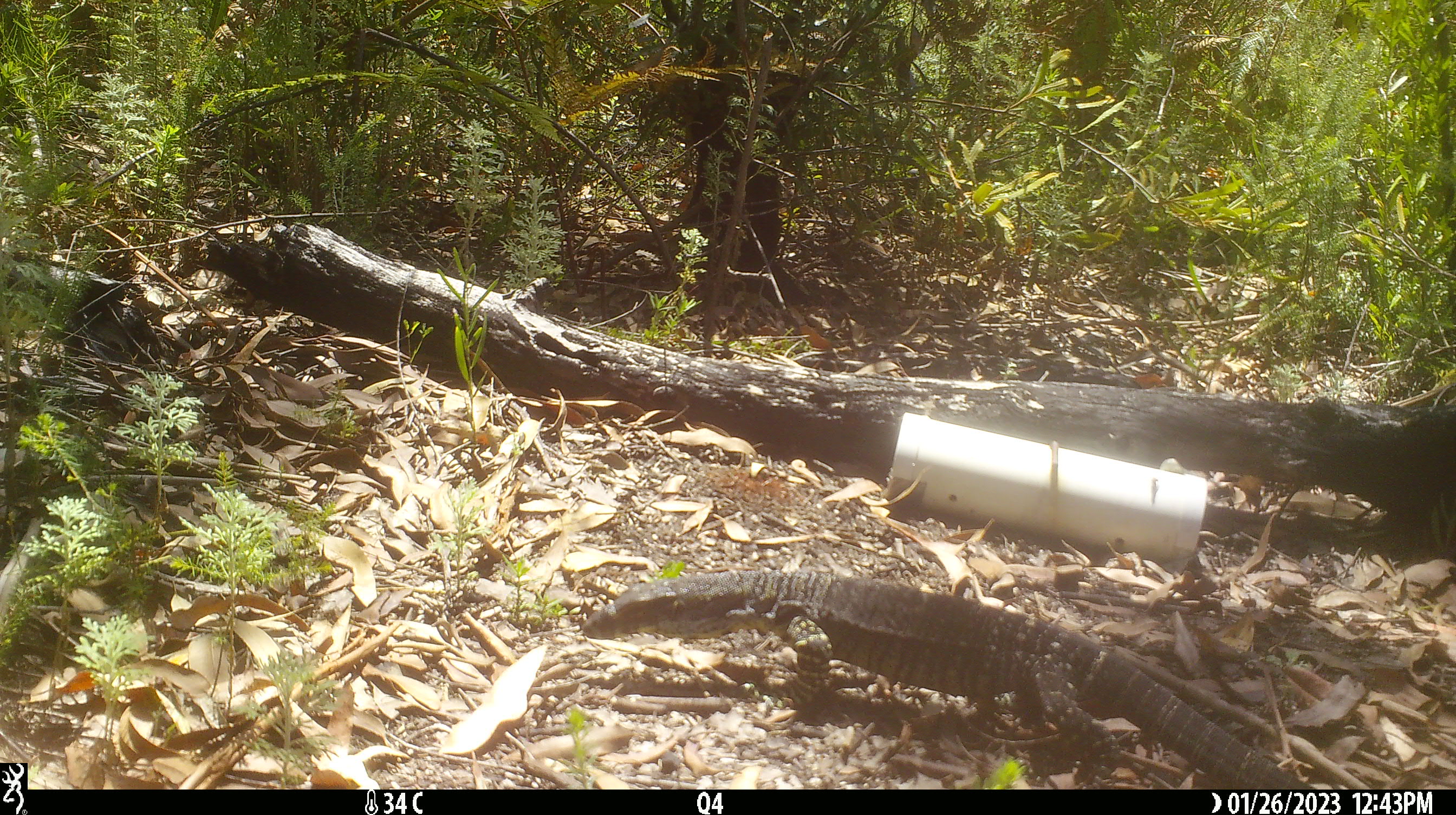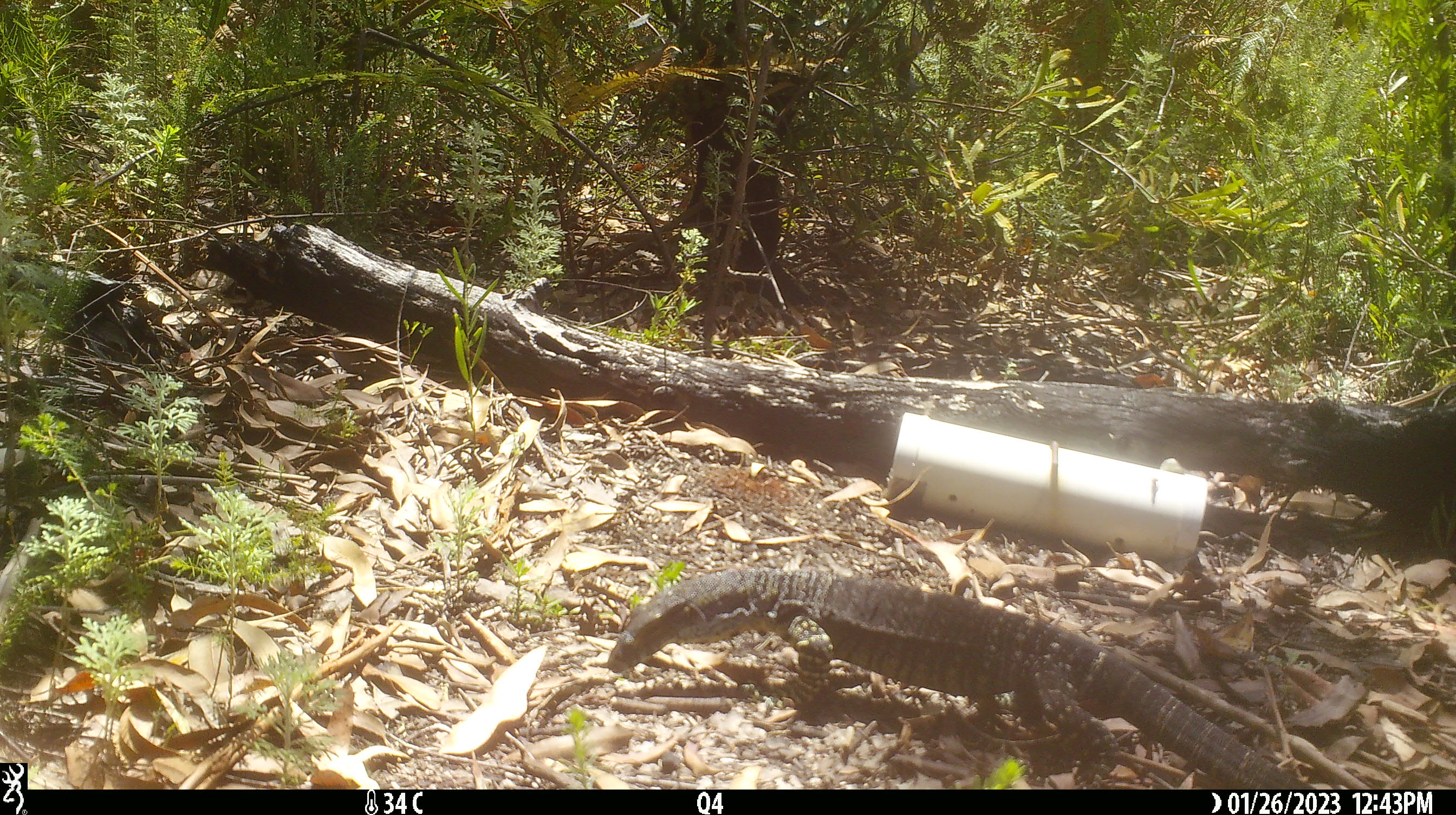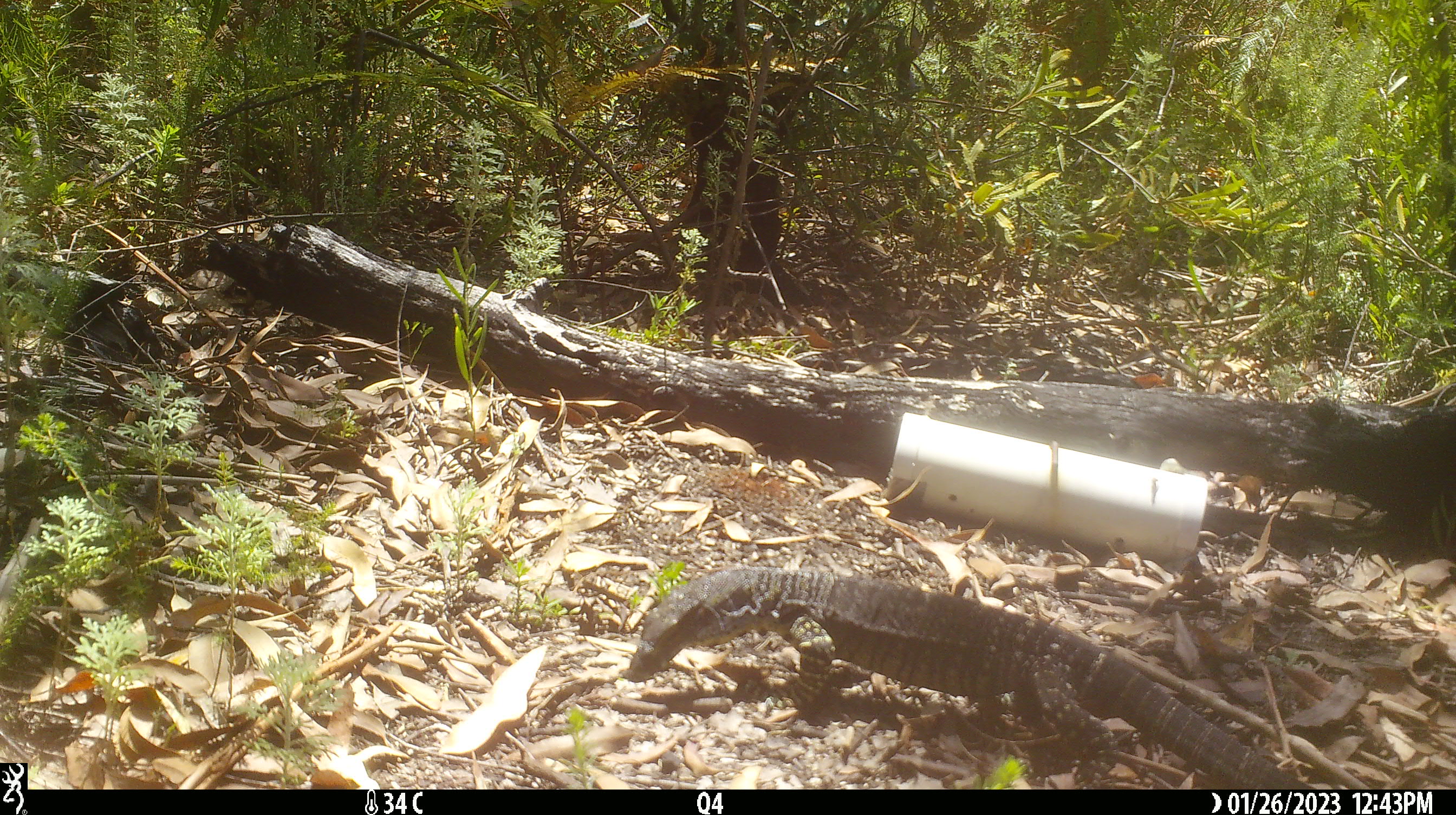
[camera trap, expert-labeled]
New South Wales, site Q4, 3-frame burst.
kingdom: Animalia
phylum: Chordata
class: Reptilia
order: Squamata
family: Varanidae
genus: Varanus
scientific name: Varanus varius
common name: lace monitor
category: goanna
Goanna (lace monitor) (Varanus varius).